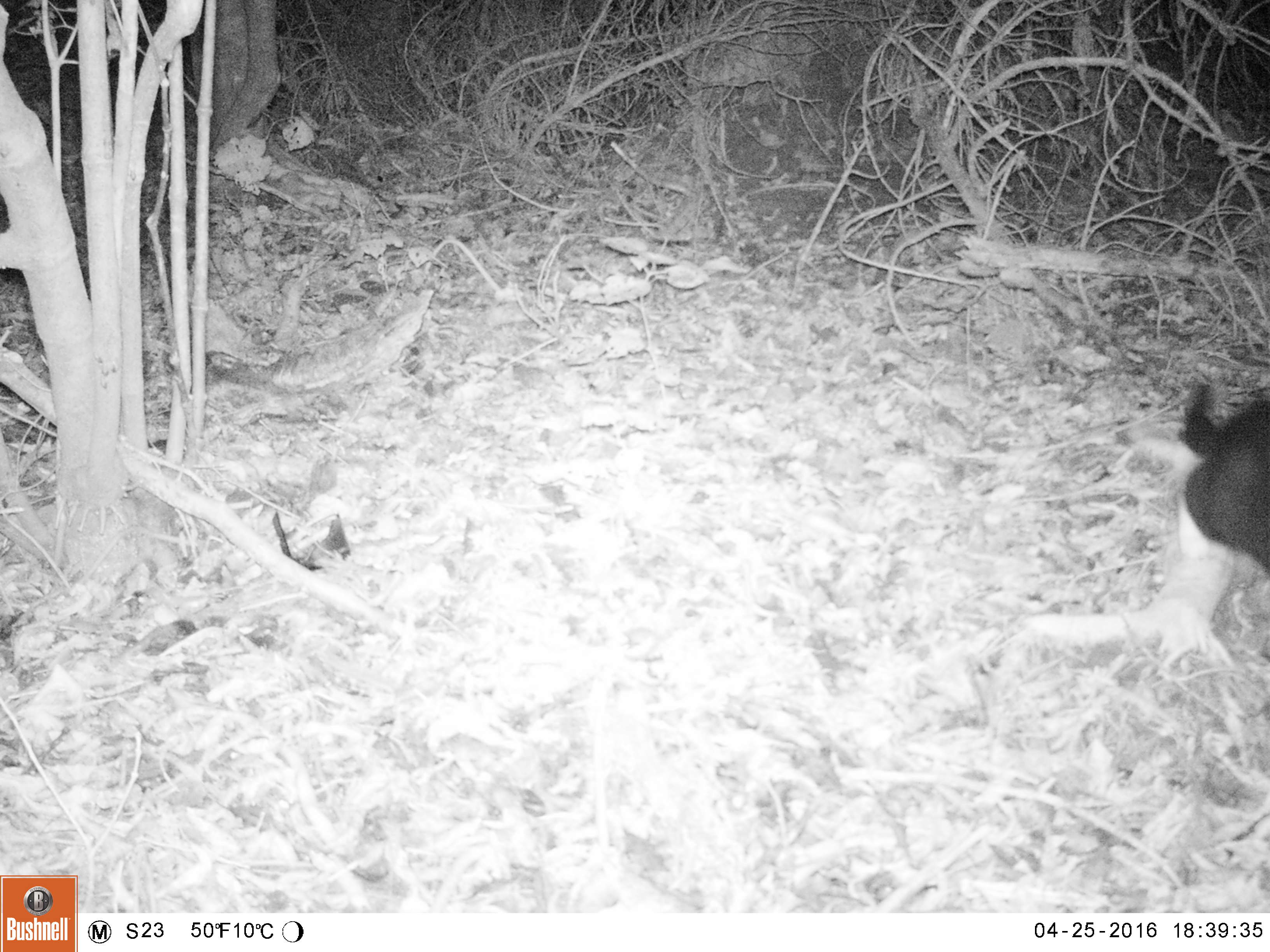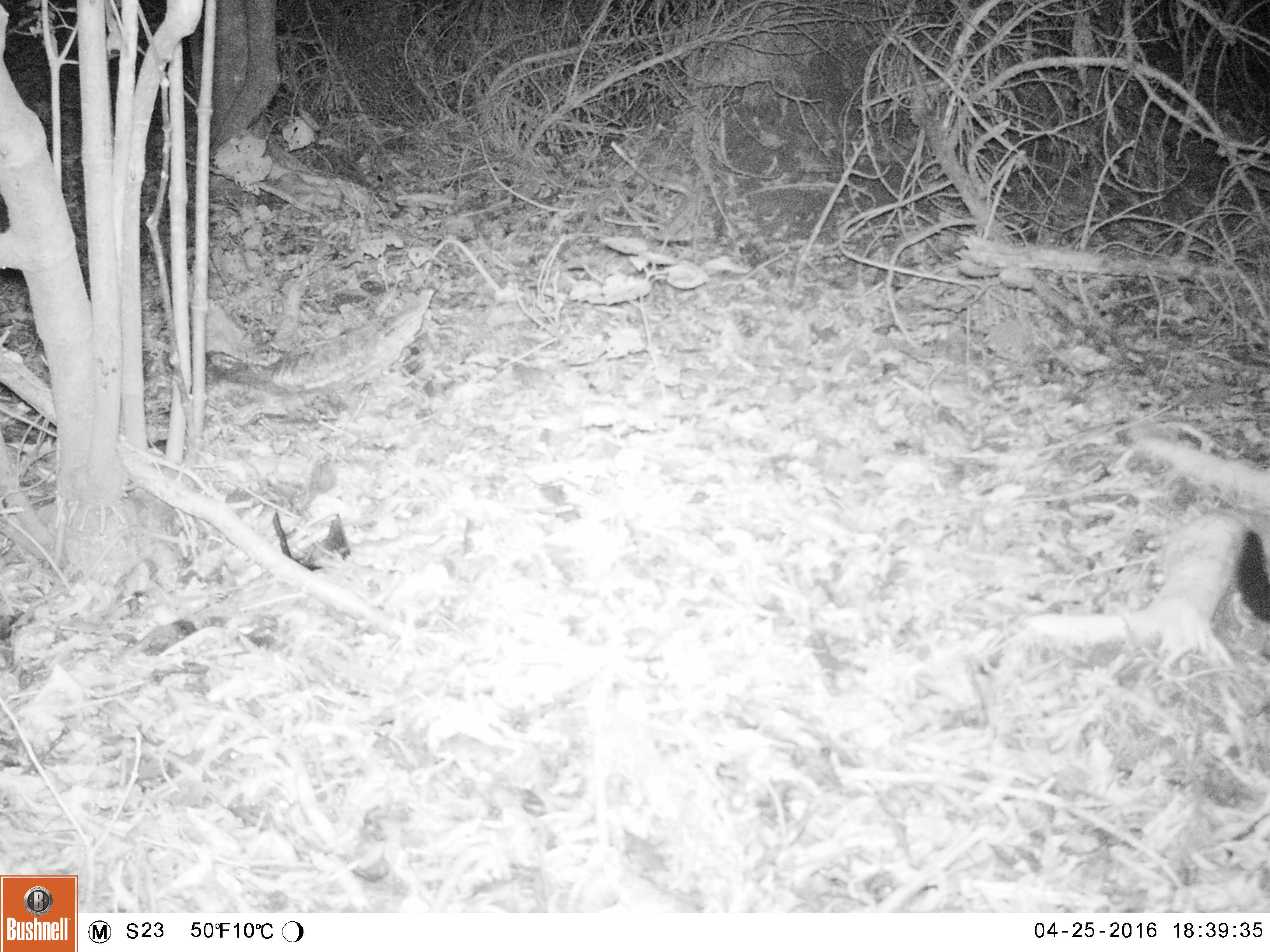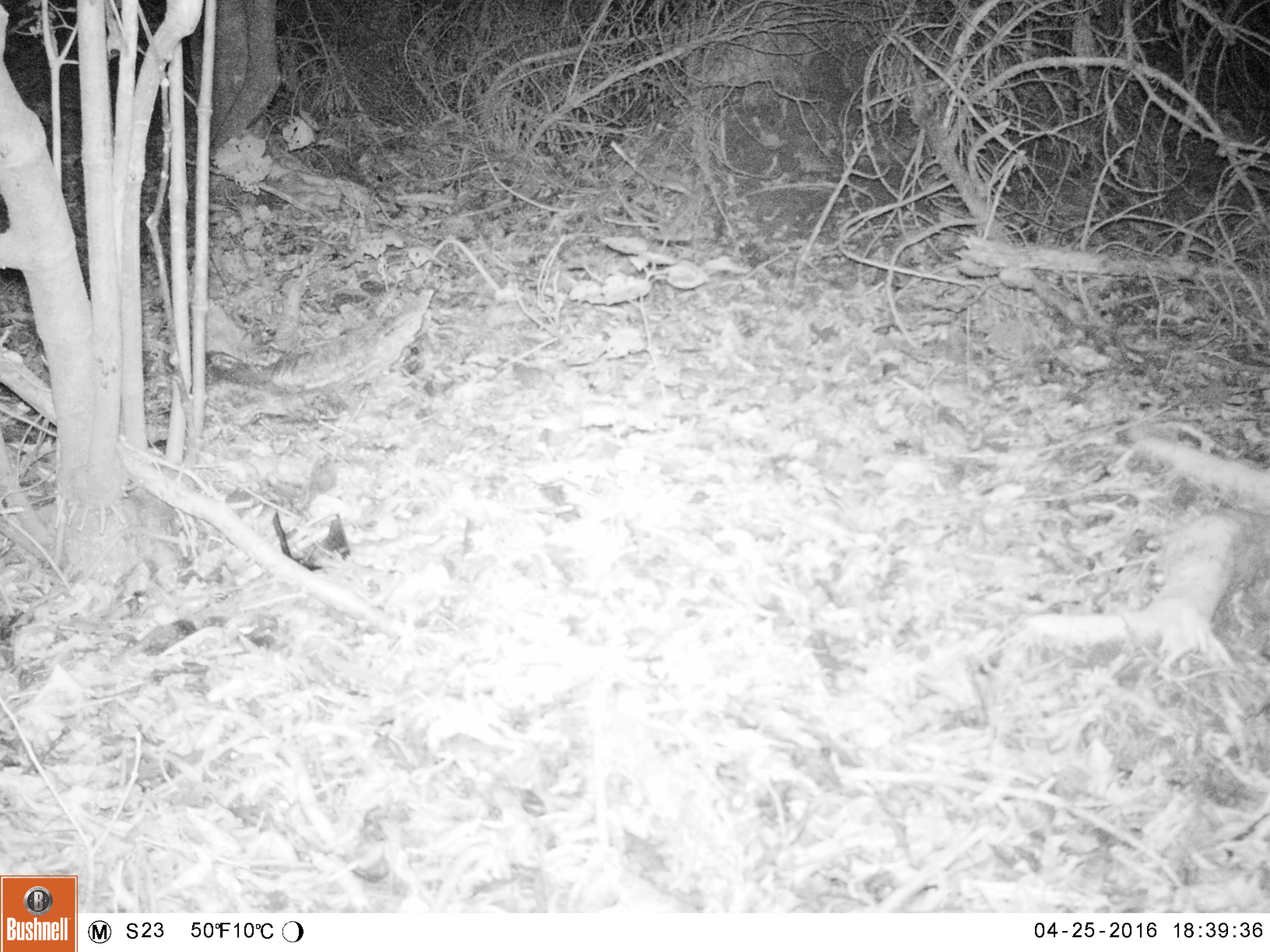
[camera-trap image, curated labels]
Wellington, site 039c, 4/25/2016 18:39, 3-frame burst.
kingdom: Animalia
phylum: Chordata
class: Mammalia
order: Carnivora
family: Felidae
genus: Felis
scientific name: Felis catus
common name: cat